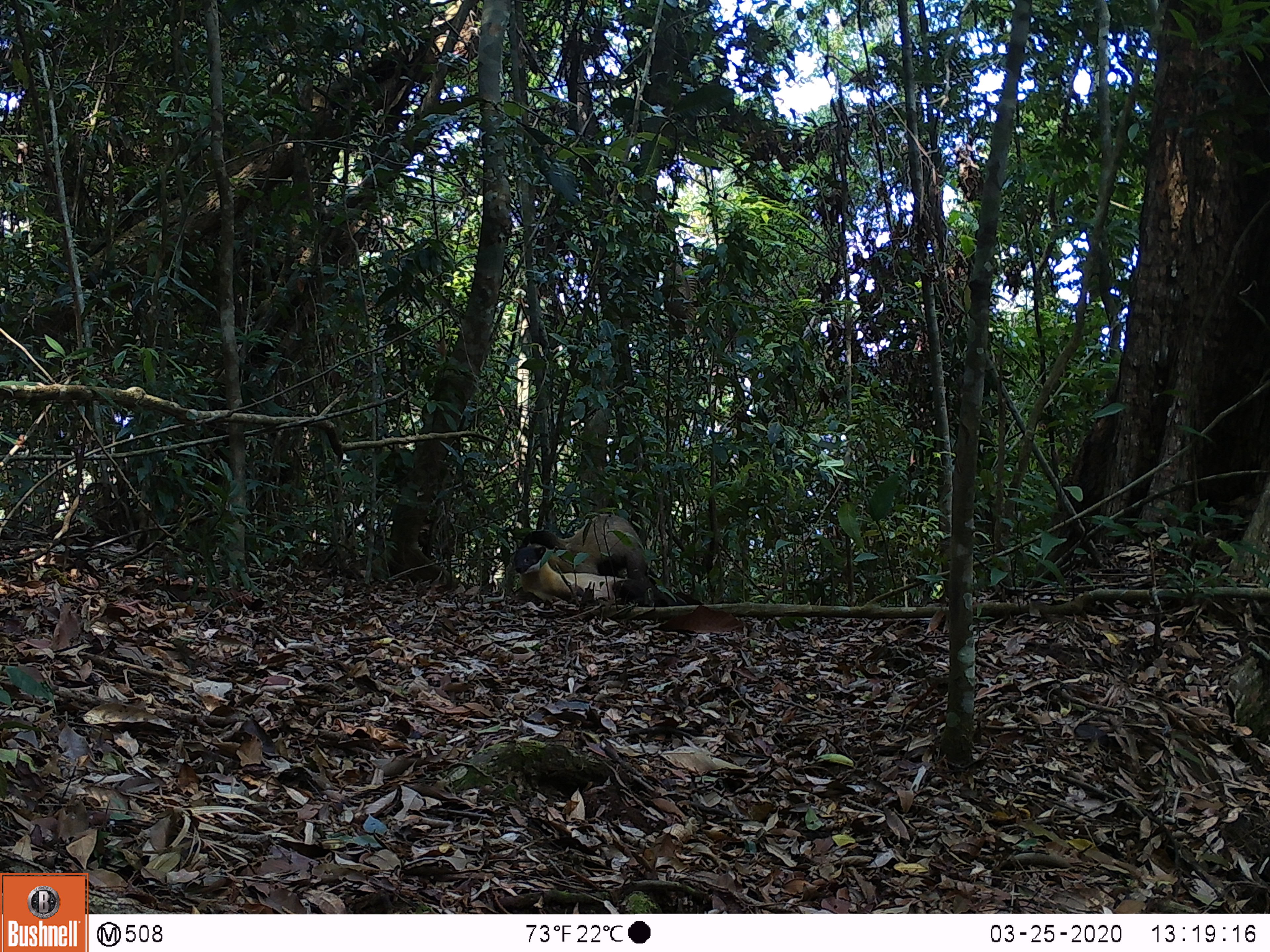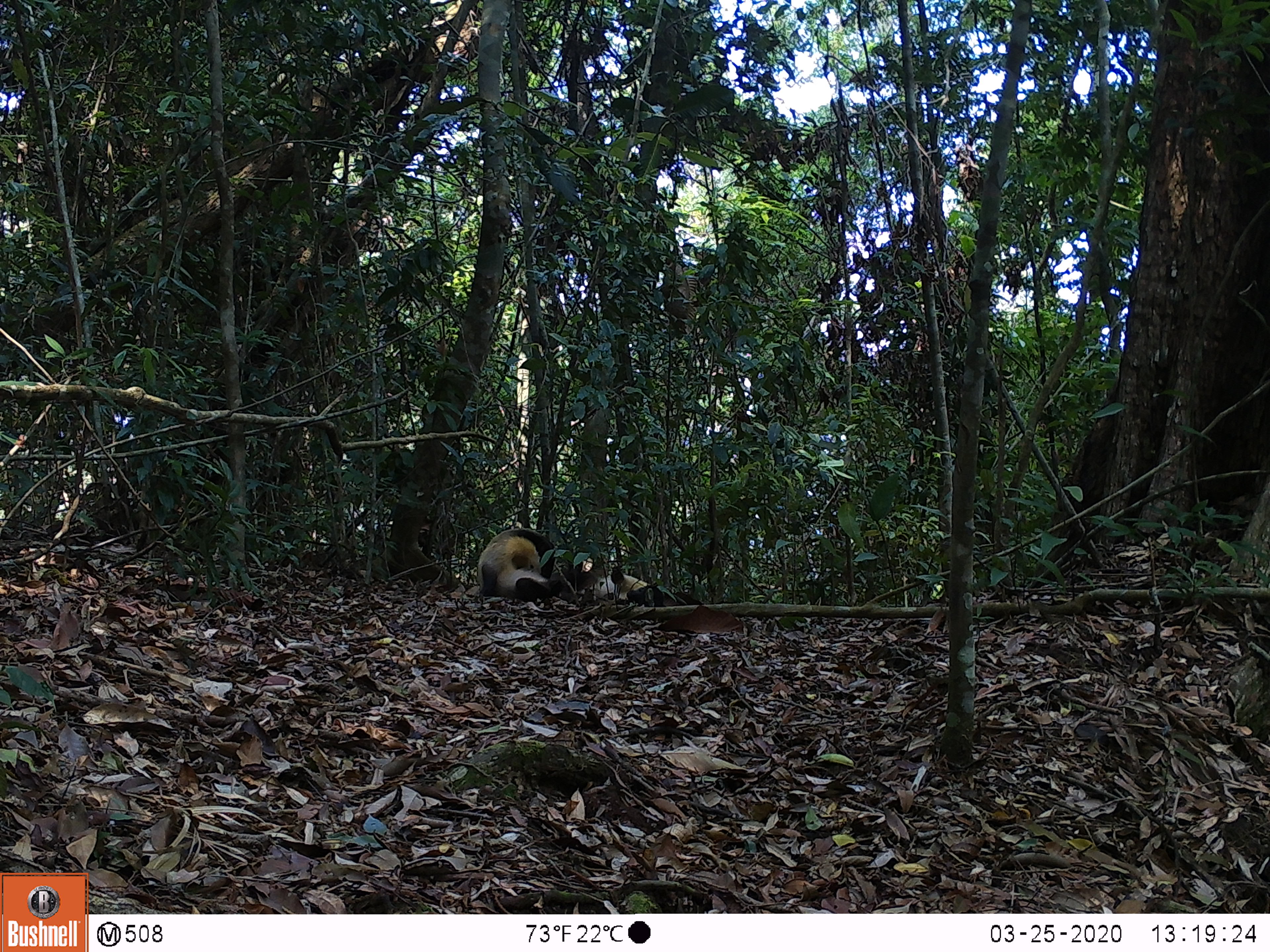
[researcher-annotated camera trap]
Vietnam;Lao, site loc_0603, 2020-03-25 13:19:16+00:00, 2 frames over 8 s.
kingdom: Animalia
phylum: Chordata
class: Mammalia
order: Carnivora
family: Mustelidae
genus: Martes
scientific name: Martes flavigula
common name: yellow-throated marten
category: yellow throated marten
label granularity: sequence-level